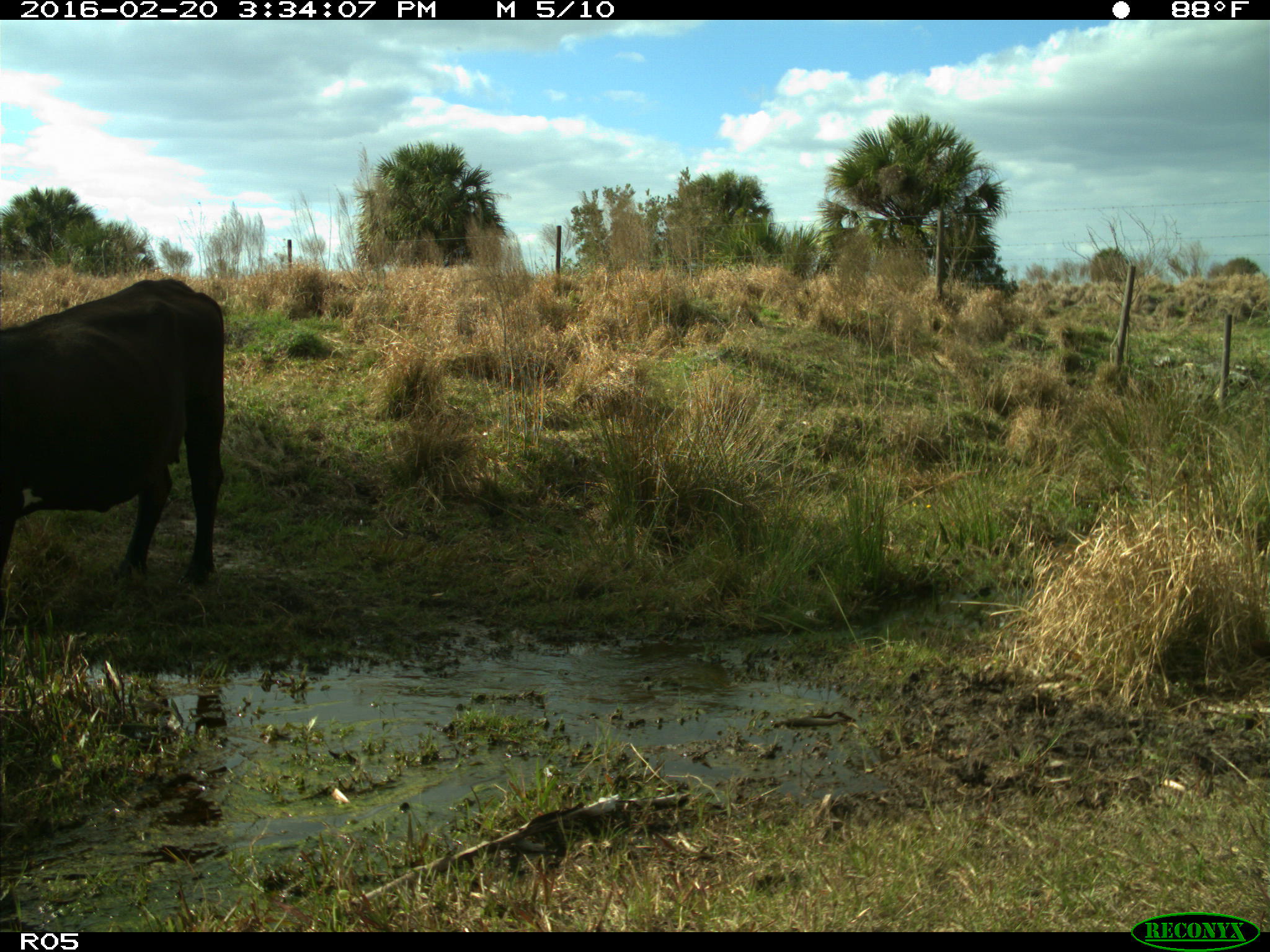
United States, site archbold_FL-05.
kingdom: Animalia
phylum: Chordata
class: Mammalia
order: Artiodactyla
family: Bovidae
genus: Bos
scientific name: Bos taurus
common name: domestic cow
Bos taurus (domestic cow).